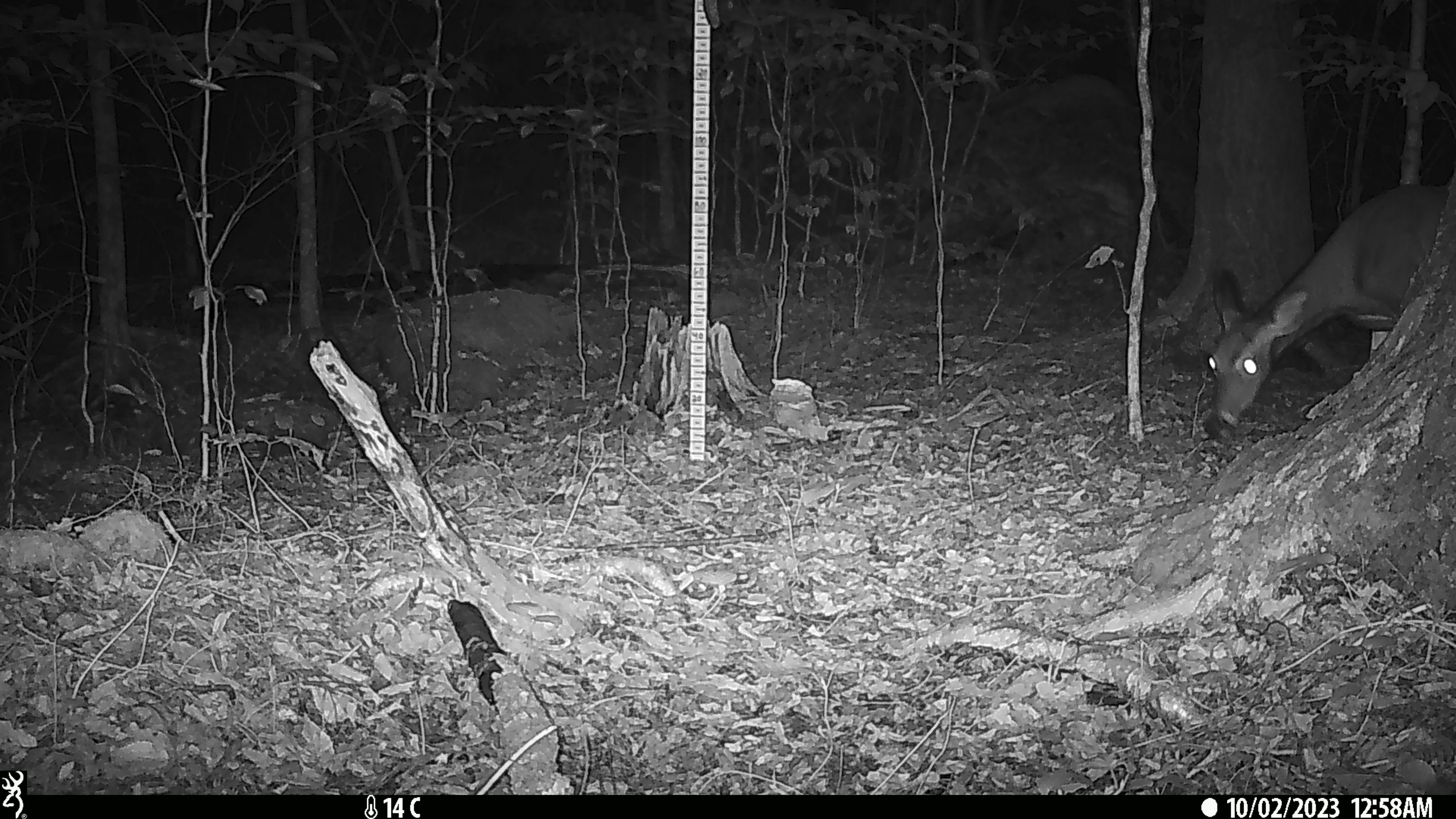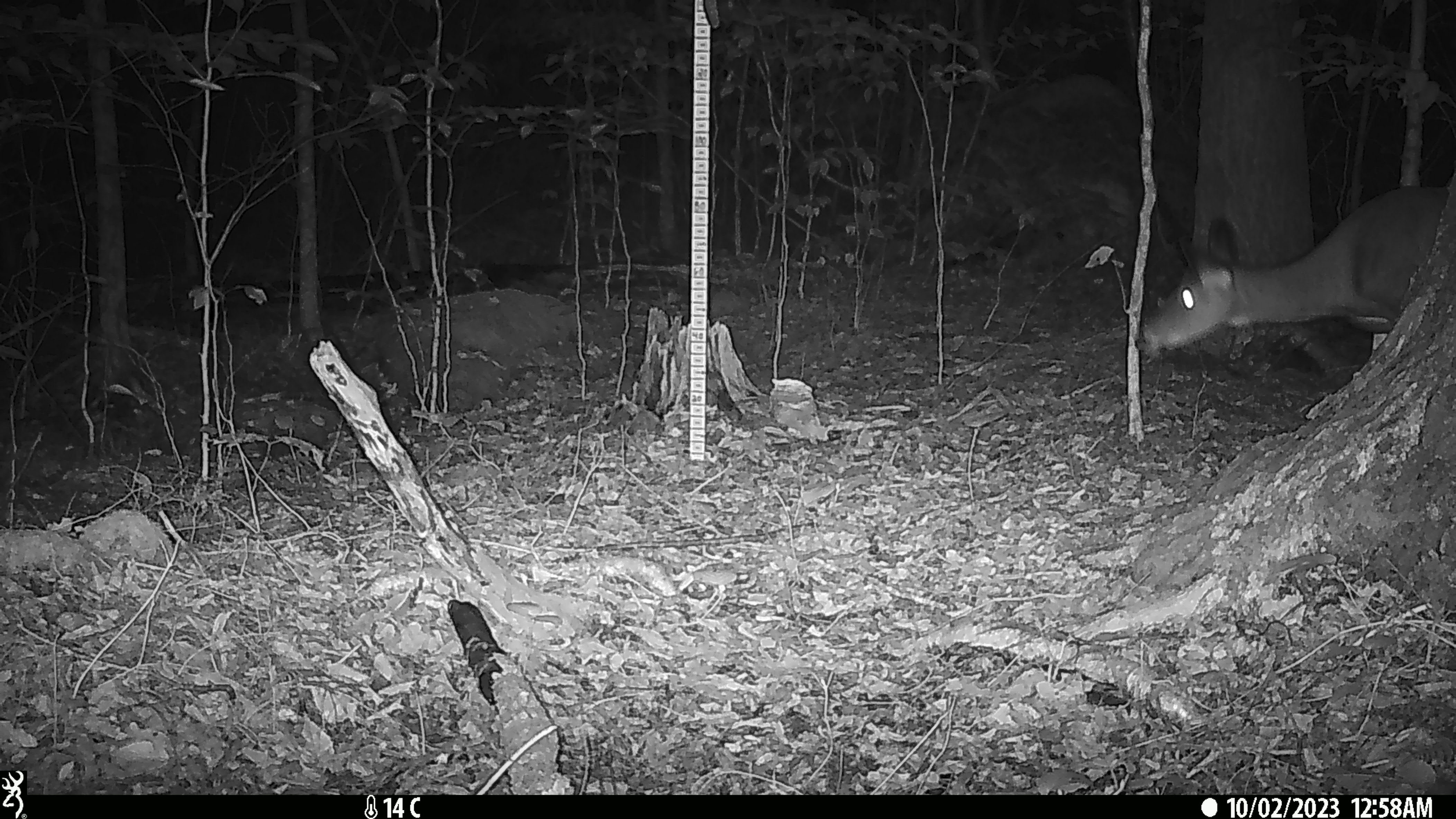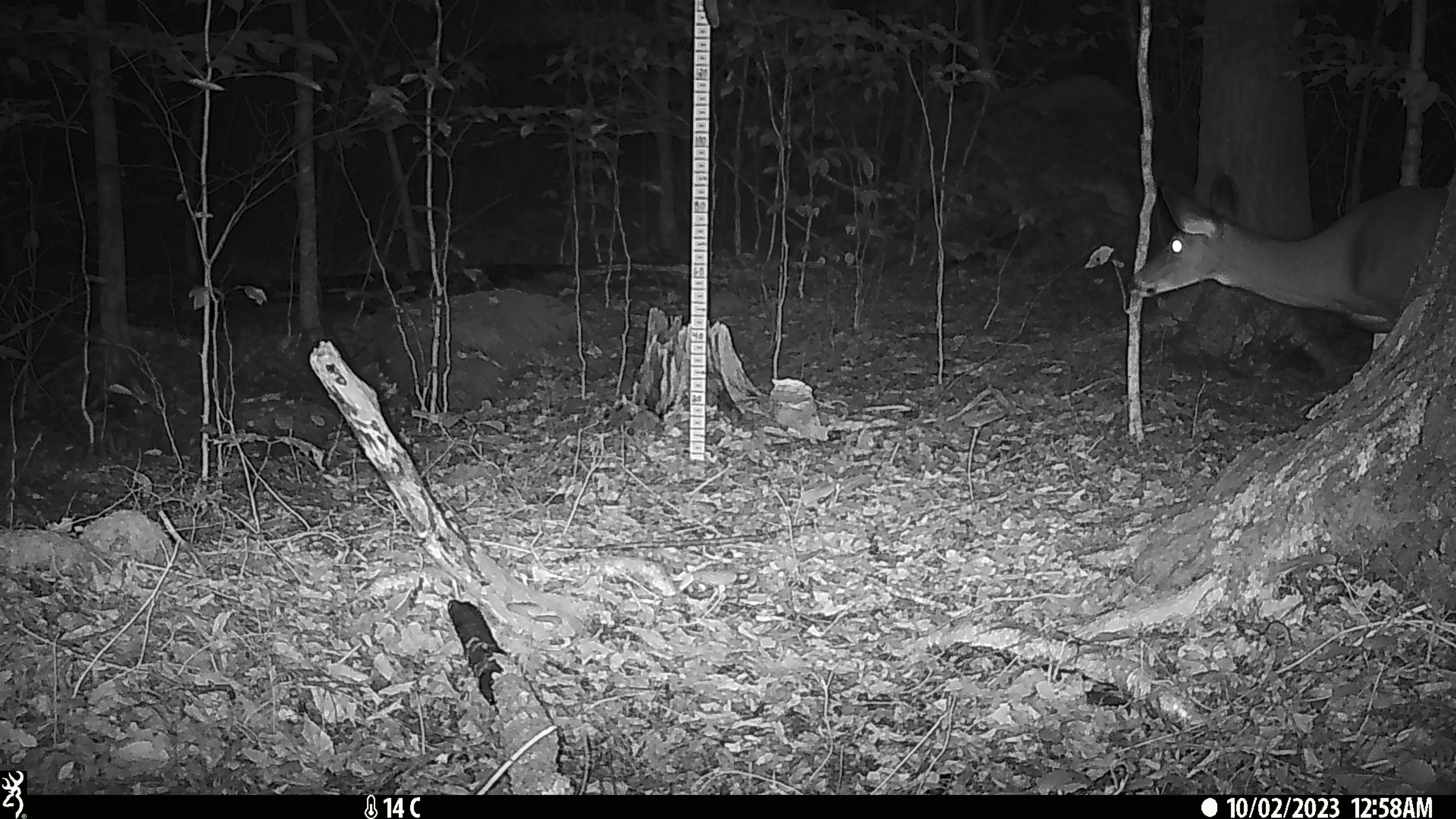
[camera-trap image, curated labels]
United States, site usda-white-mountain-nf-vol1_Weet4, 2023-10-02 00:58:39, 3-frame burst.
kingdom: Animalia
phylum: Chordata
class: Mammalia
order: Artiodactyla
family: Cervidae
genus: Odocoileus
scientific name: Odocoileus virginianus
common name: white-tailed deer